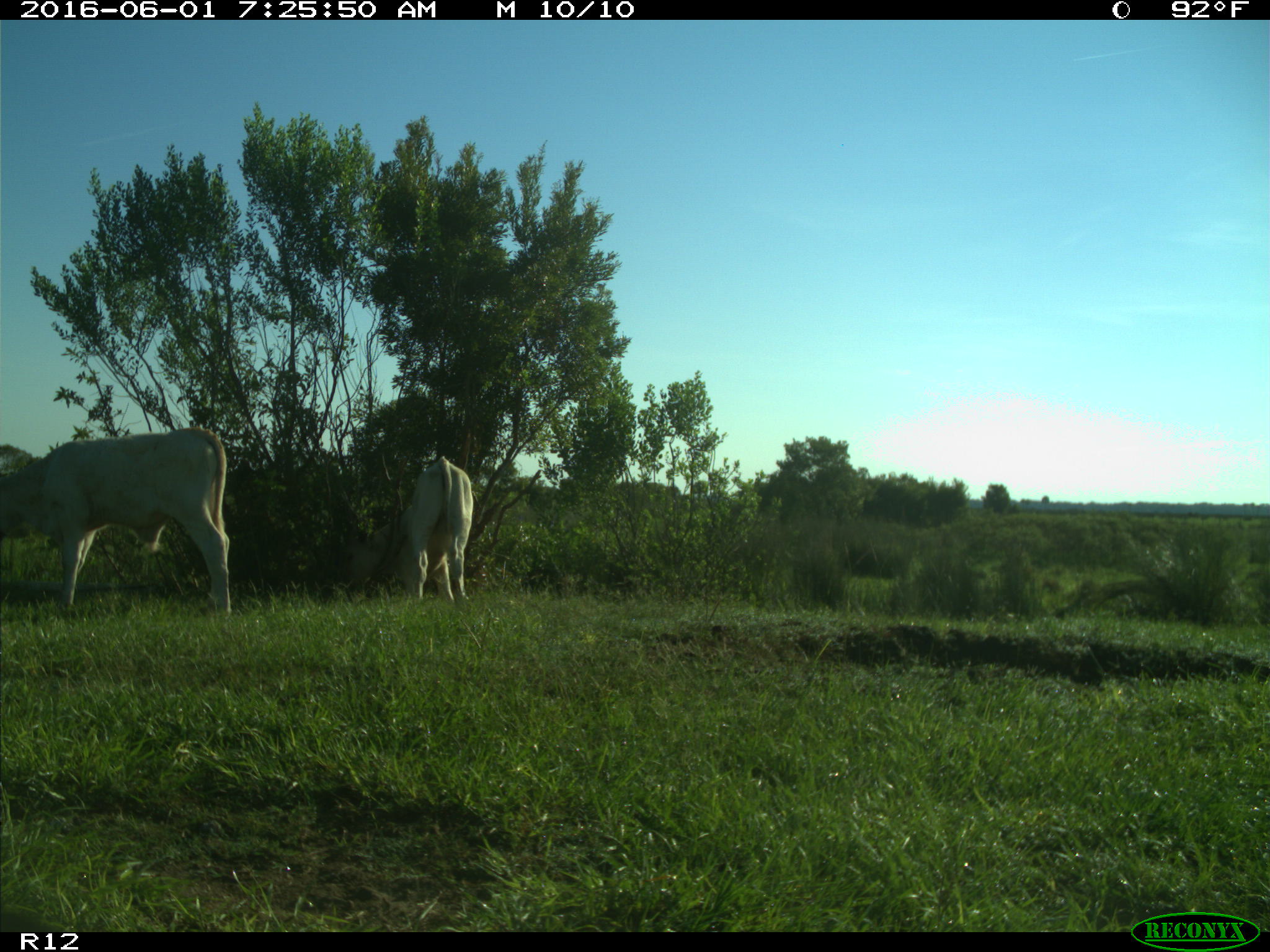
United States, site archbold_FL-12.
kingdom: Animalia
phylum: Chordata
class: Mammalia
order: Artiodactyla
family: Bovidae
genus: Bos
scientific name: Bos taurus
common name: domestic cow